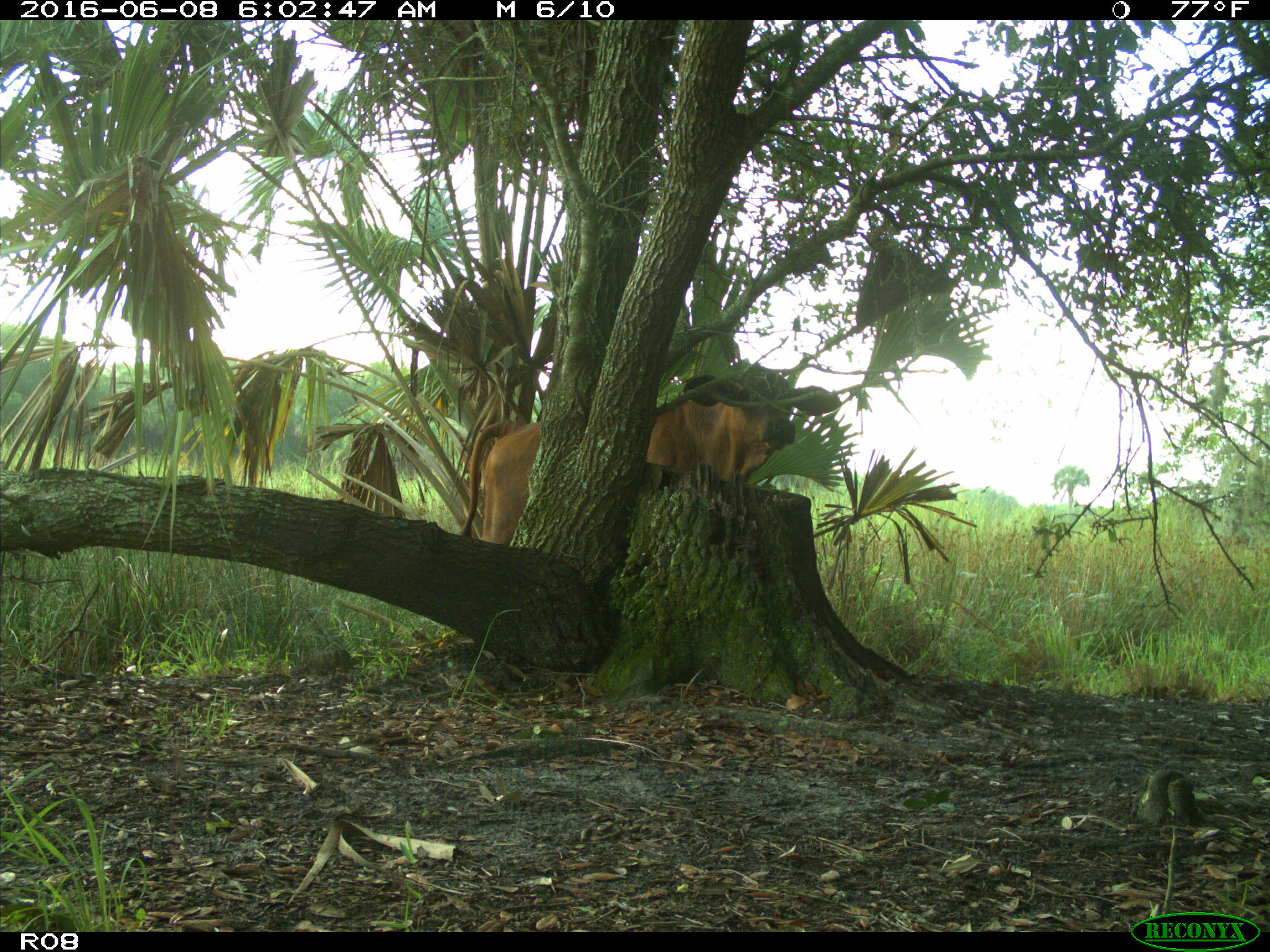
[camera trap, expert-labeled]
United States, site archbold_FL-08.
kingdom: Animalia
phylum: Chordata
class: Mammalia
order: Artiodactyla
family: Bovidae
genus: Bos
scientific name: Bos taurus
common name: domestic cow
Bos taurus (domestic cow).